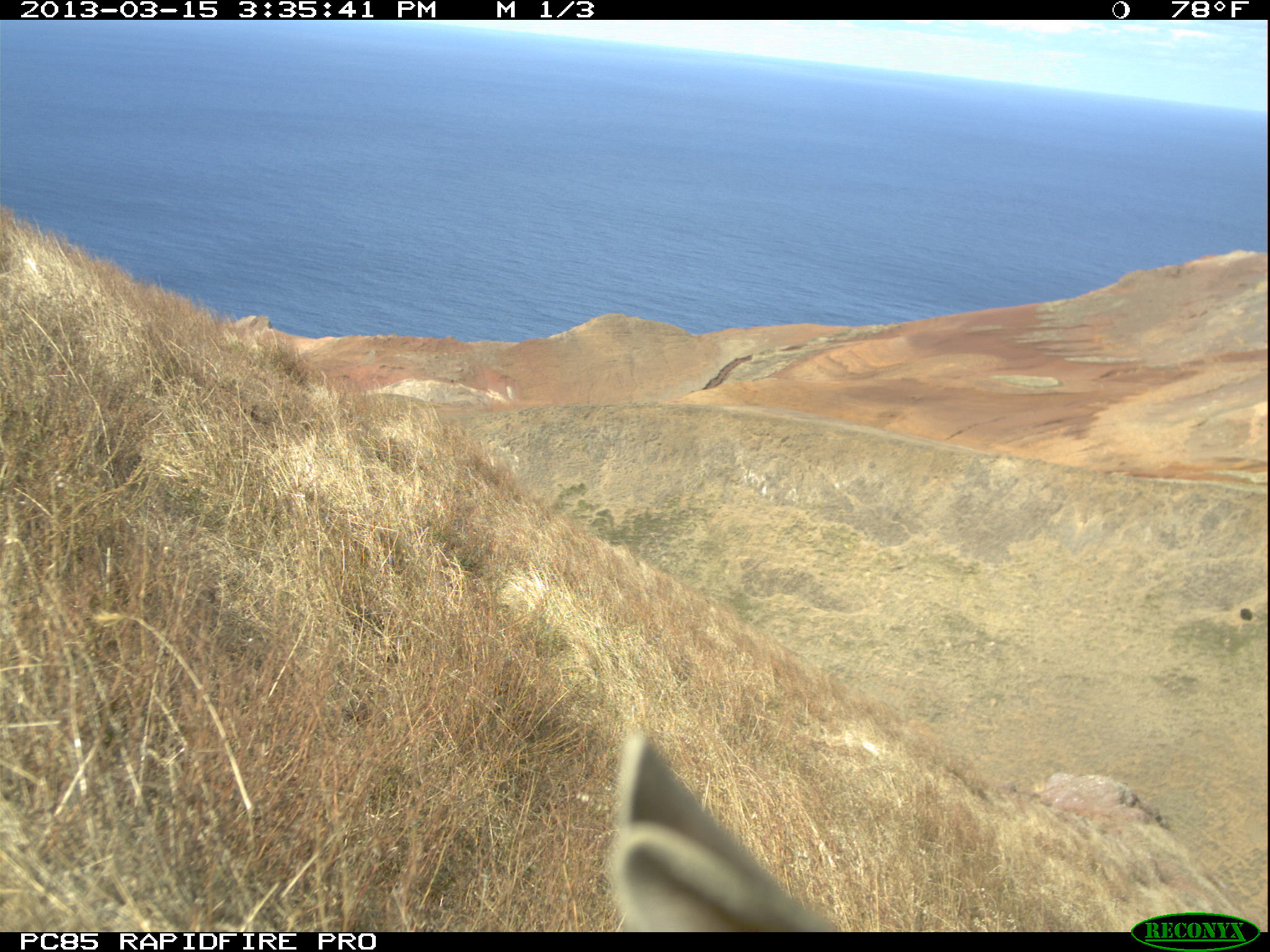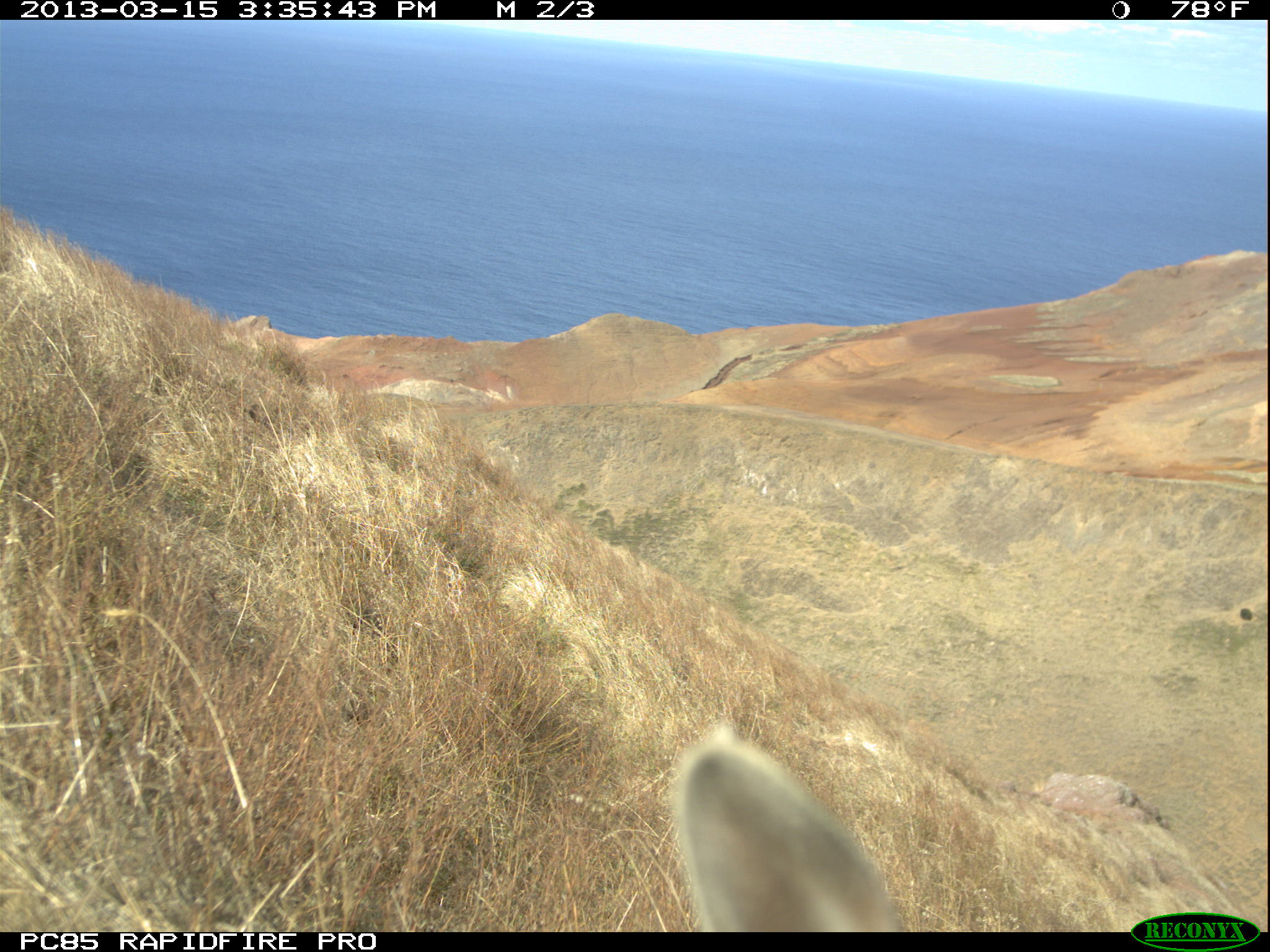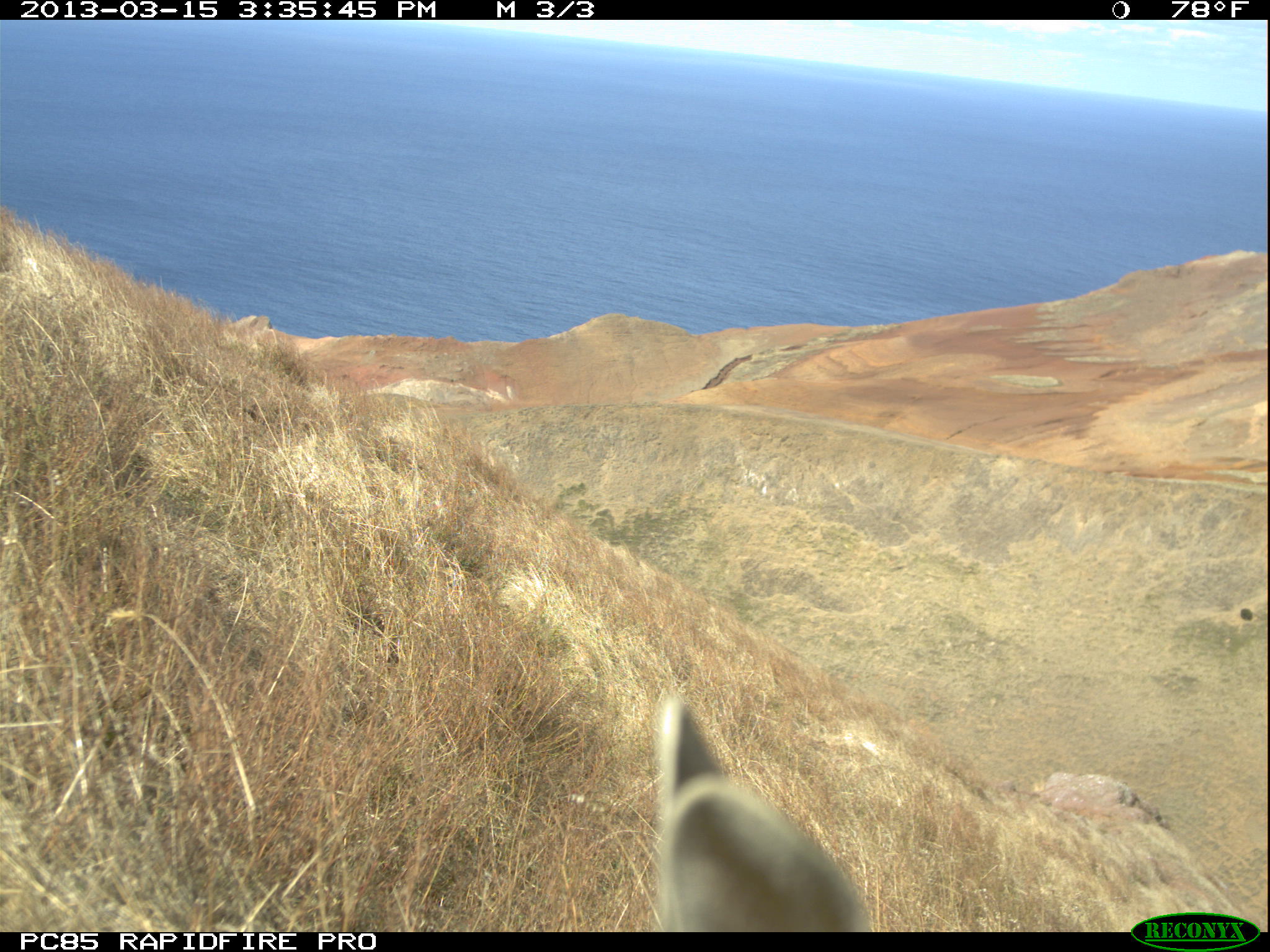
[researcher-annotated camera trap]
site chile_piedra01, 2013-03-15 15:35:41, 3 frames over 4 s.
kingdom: Animalia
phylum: Chordata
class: Mammalia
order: Lagomorpha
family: Leporidae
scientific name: Leporidae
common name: rabbits and hares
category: rabbit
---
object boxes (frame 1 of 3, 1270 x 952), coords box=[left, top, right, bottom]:
rabbit: box=[601, 726, 840, 937]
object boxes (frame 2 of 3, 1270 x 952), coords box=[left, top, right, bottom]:
rabbit: box=[672, 725, 907, 933]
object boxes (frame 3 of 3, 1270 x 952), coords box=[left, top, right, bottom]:
rabbit: box=[647, 694, 870, 935]